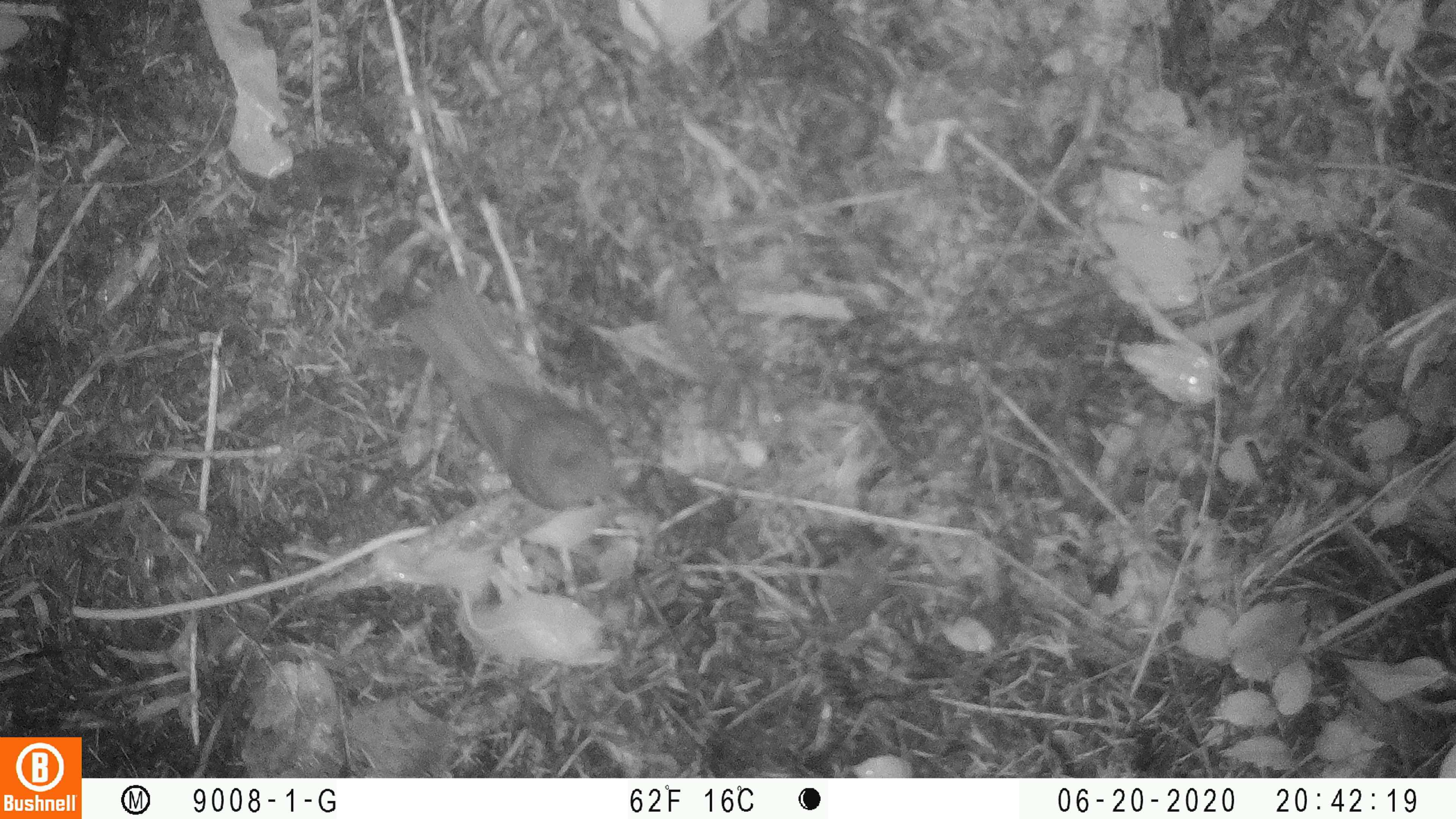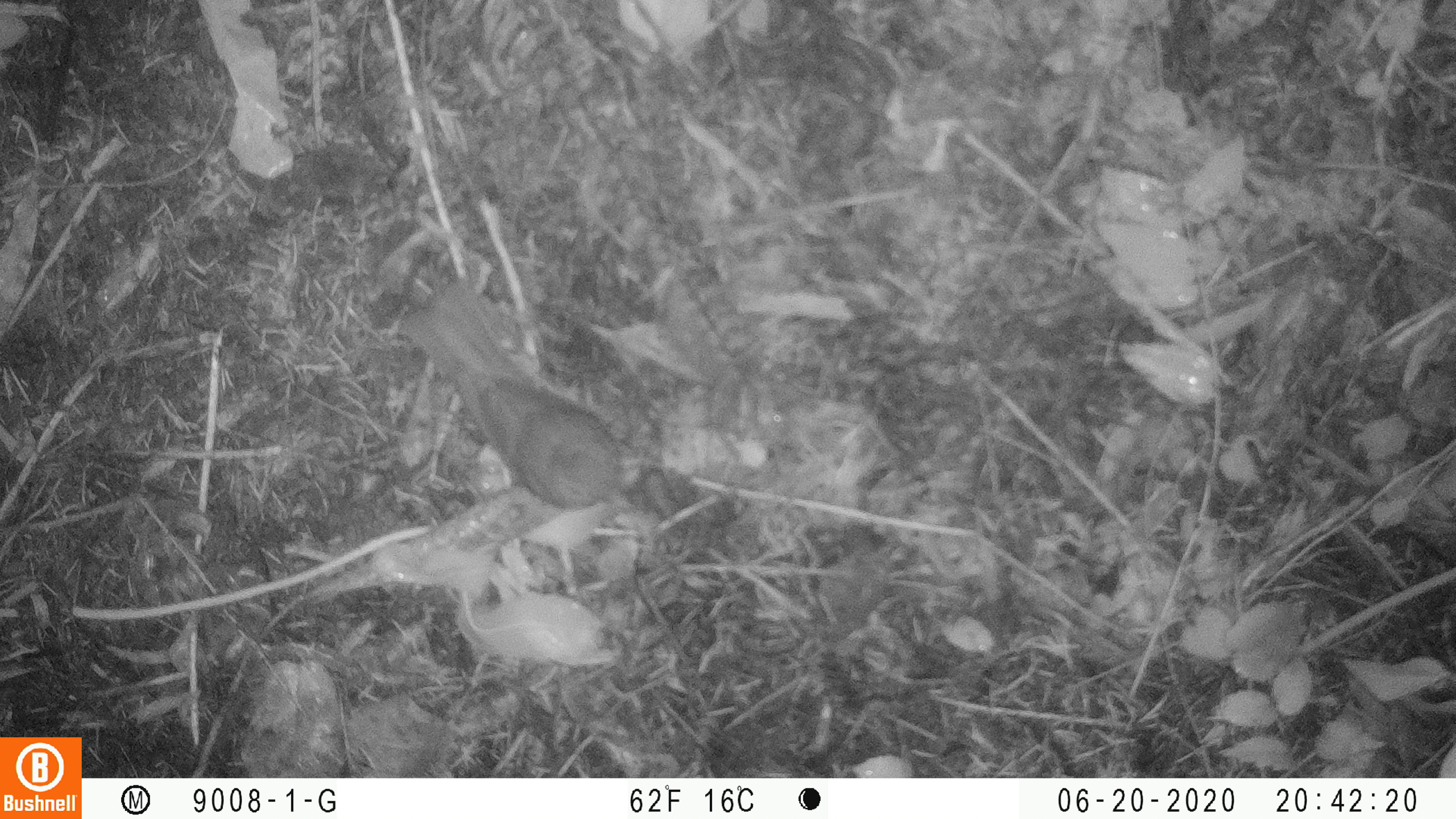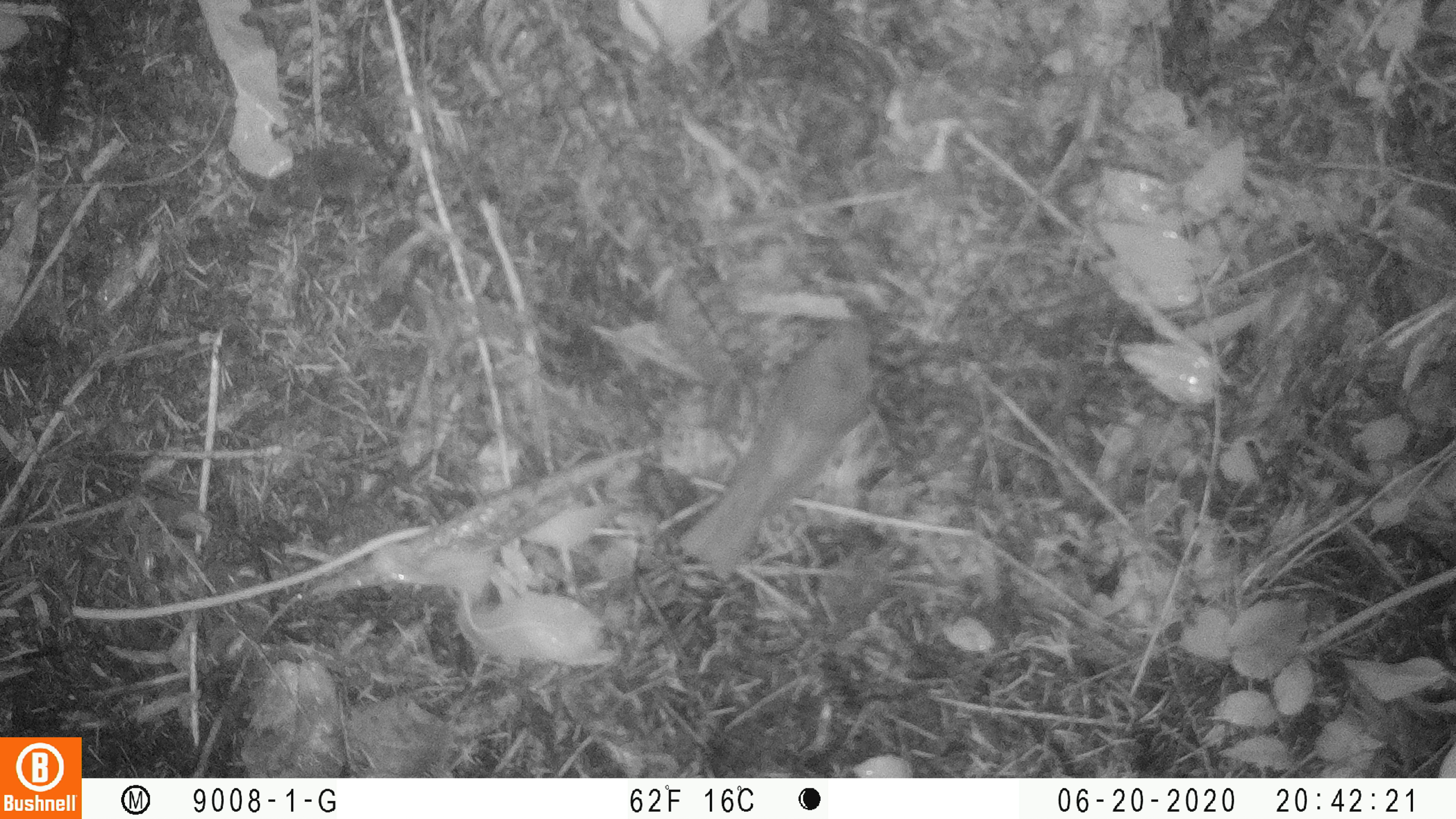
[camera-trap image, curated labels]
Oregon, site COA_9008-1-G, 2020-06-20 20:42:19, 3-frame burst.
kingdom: Animalia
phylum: Chordata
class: Aves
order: Passeriformes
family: Turdidae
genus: Catharus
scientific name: Catharus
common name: brown thrushes and nightingale-thrushes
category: catharus species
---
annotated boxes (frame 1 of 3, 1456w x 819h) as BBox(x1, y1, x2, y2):
catharus species: BBox(387, 256, 649, 544)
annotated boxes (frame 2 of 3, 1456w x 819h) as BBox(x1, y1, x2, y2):
catharus species: BBox(383, 262, 648, 532)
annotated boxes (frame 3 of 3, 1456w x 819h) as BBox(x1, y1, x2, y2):
catharus species: BBox(665, 300, 887, 593)